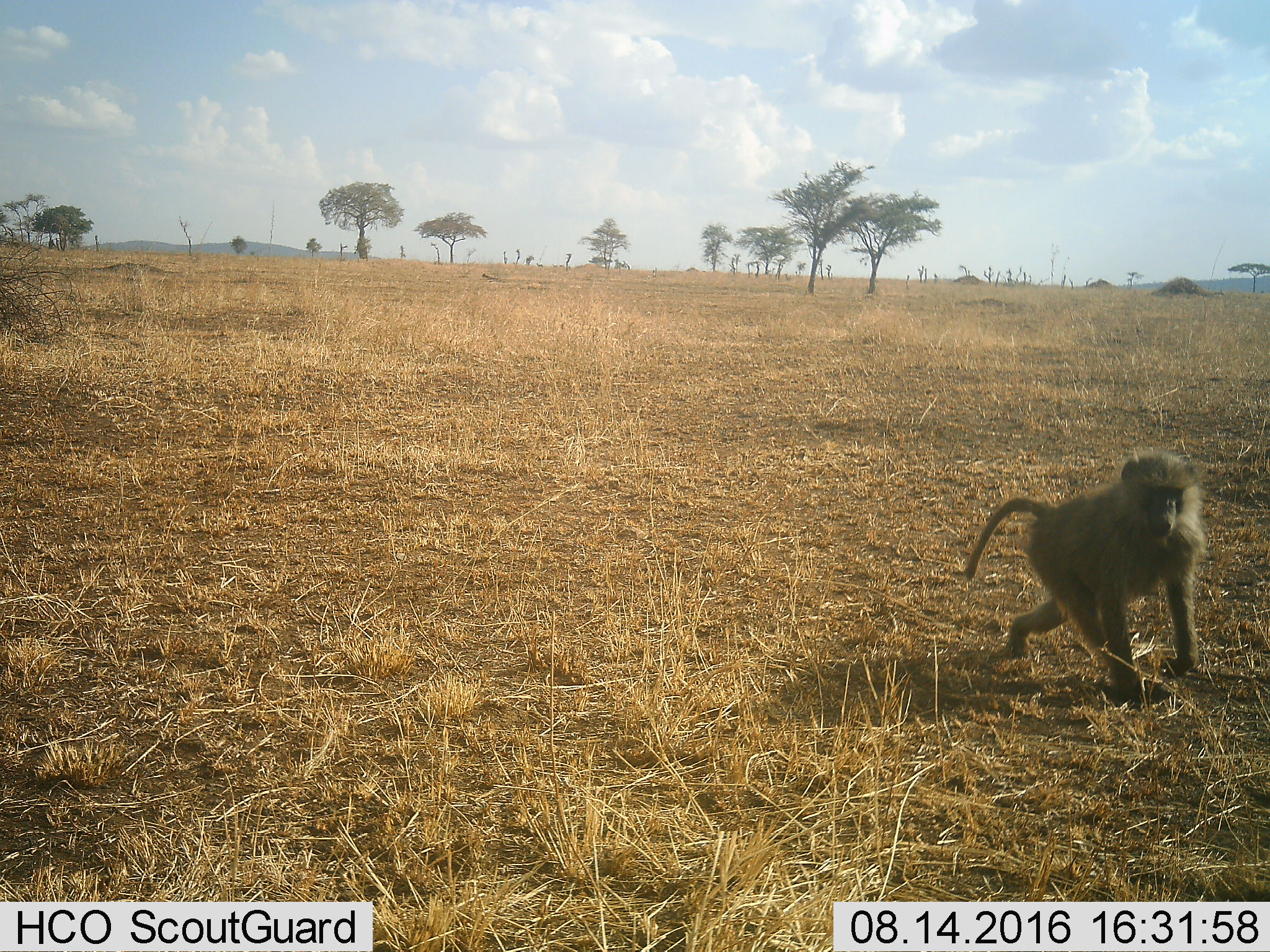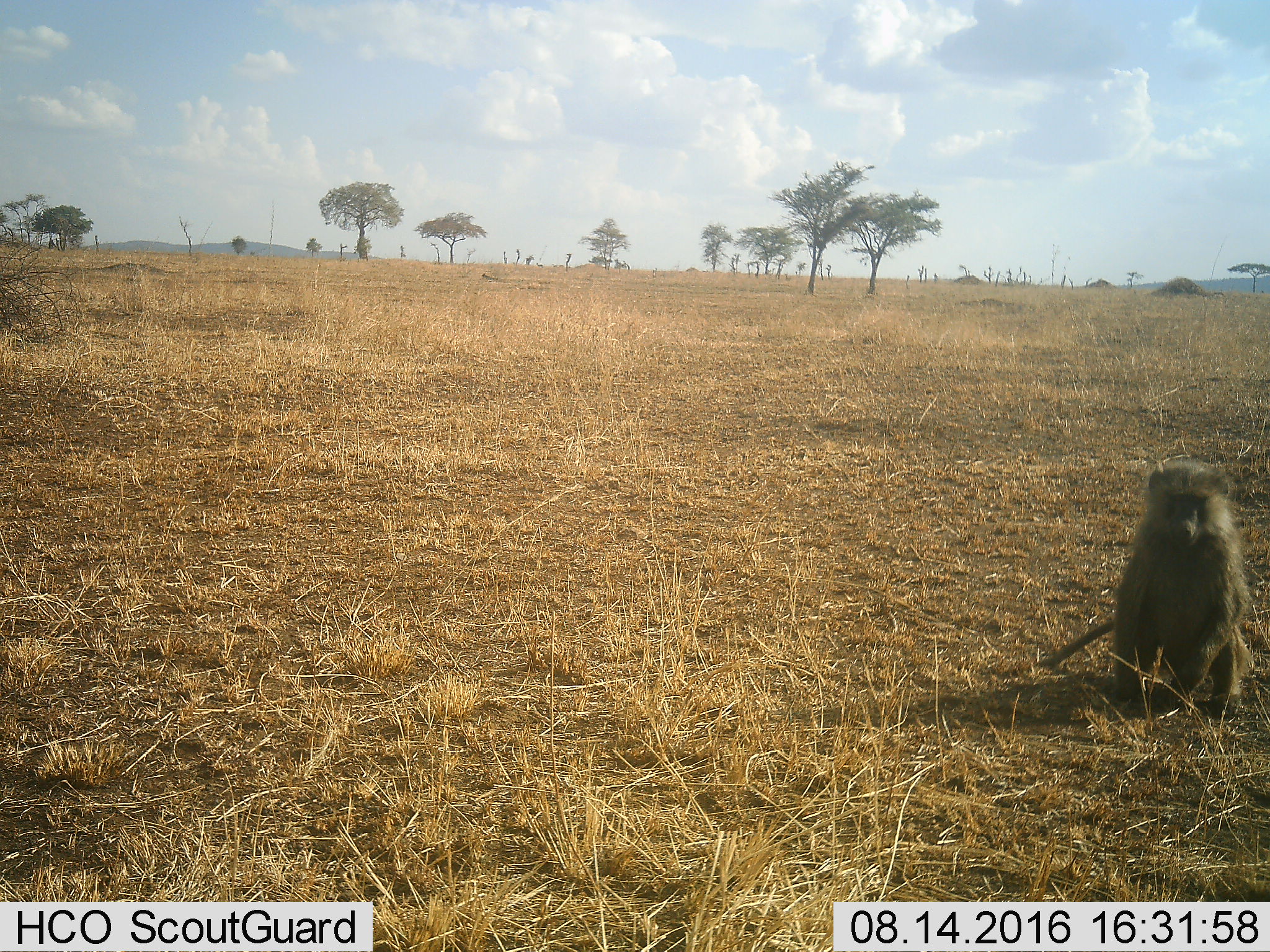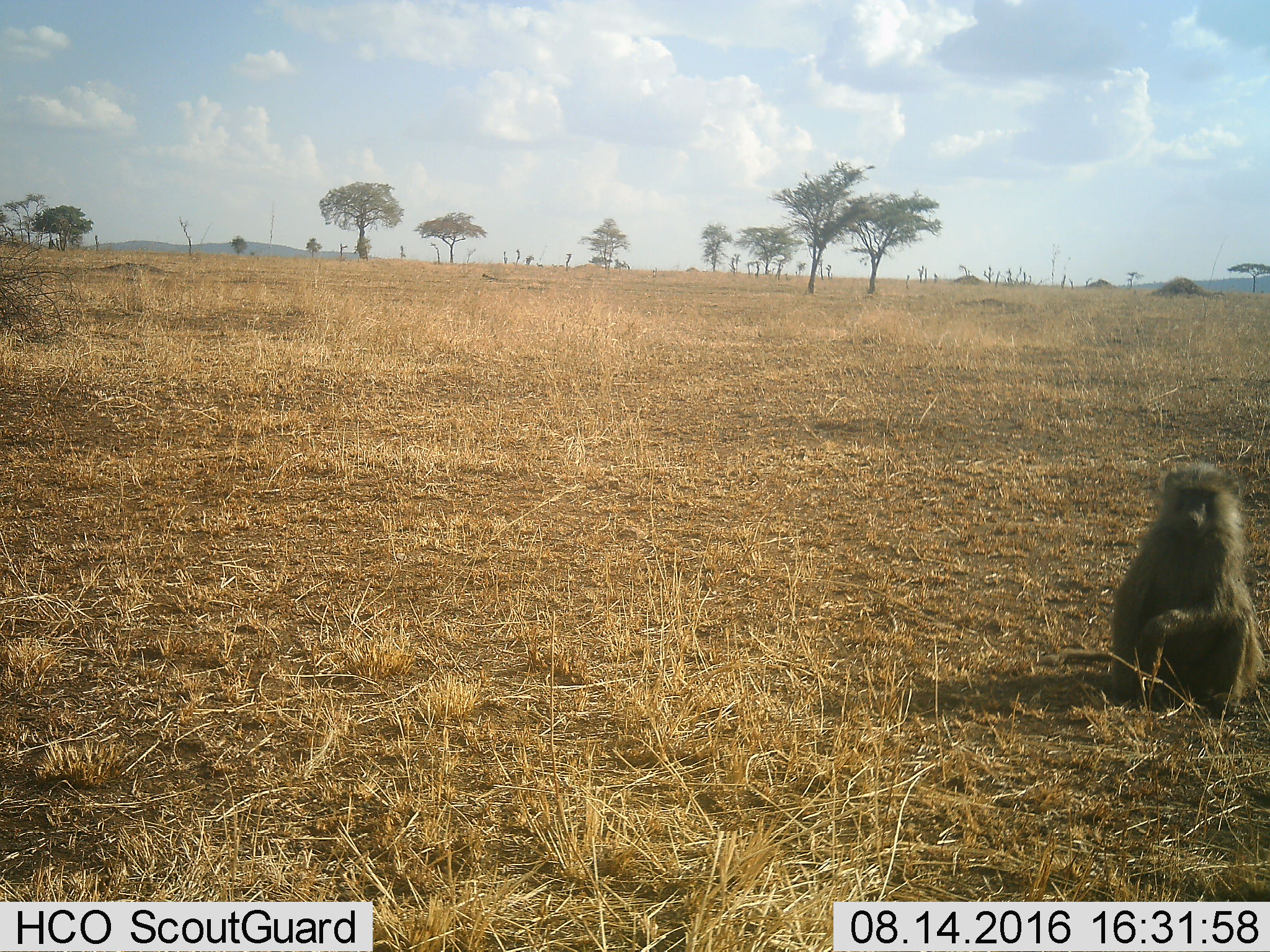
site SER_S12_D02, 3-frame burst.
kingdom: Animalia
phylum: Chordata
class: Mammalia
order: Primates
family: Cercopithecidae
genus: Papio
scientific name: Papio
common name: baboon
Baboon (Papio), count 1. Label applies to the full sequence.